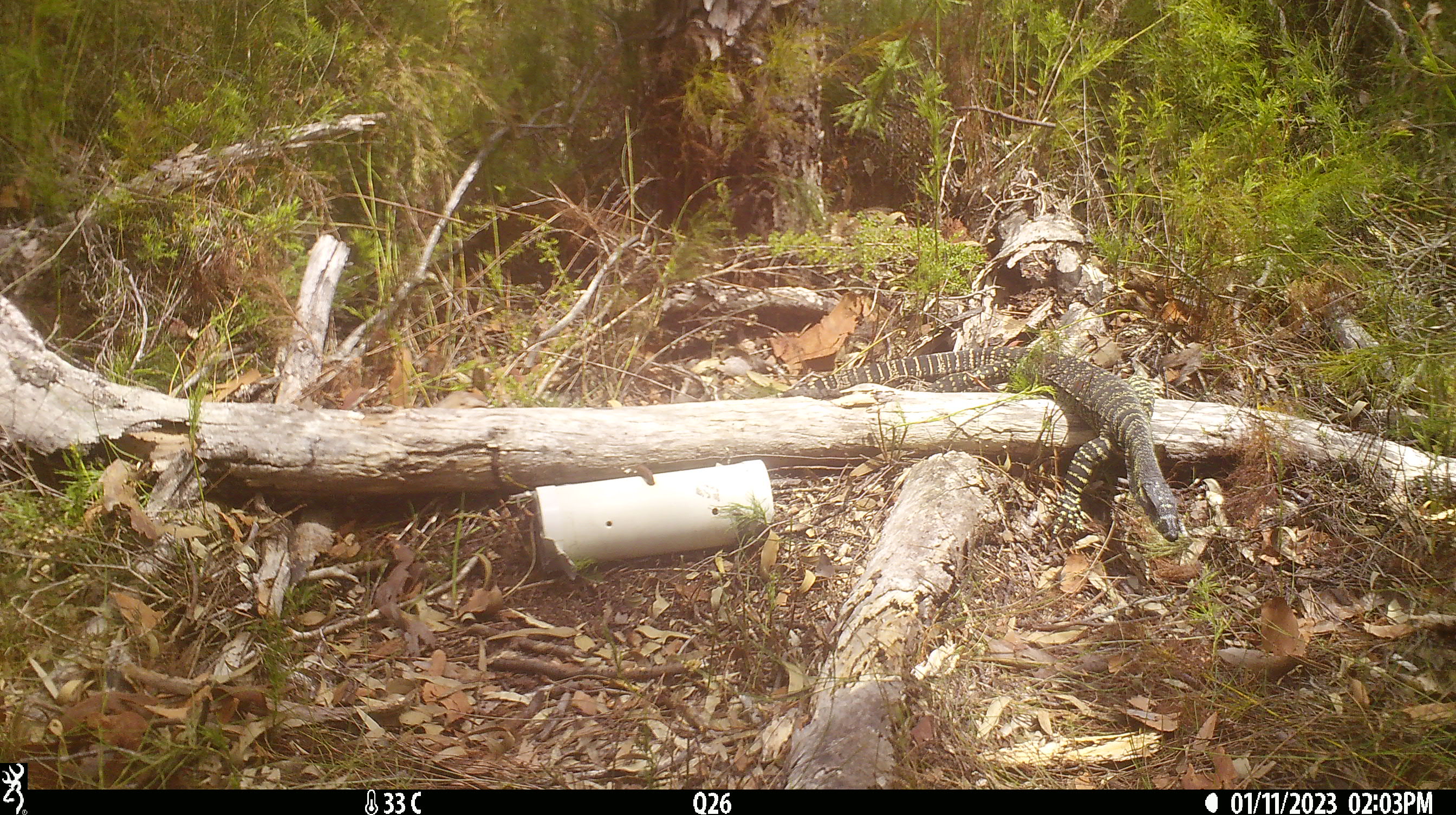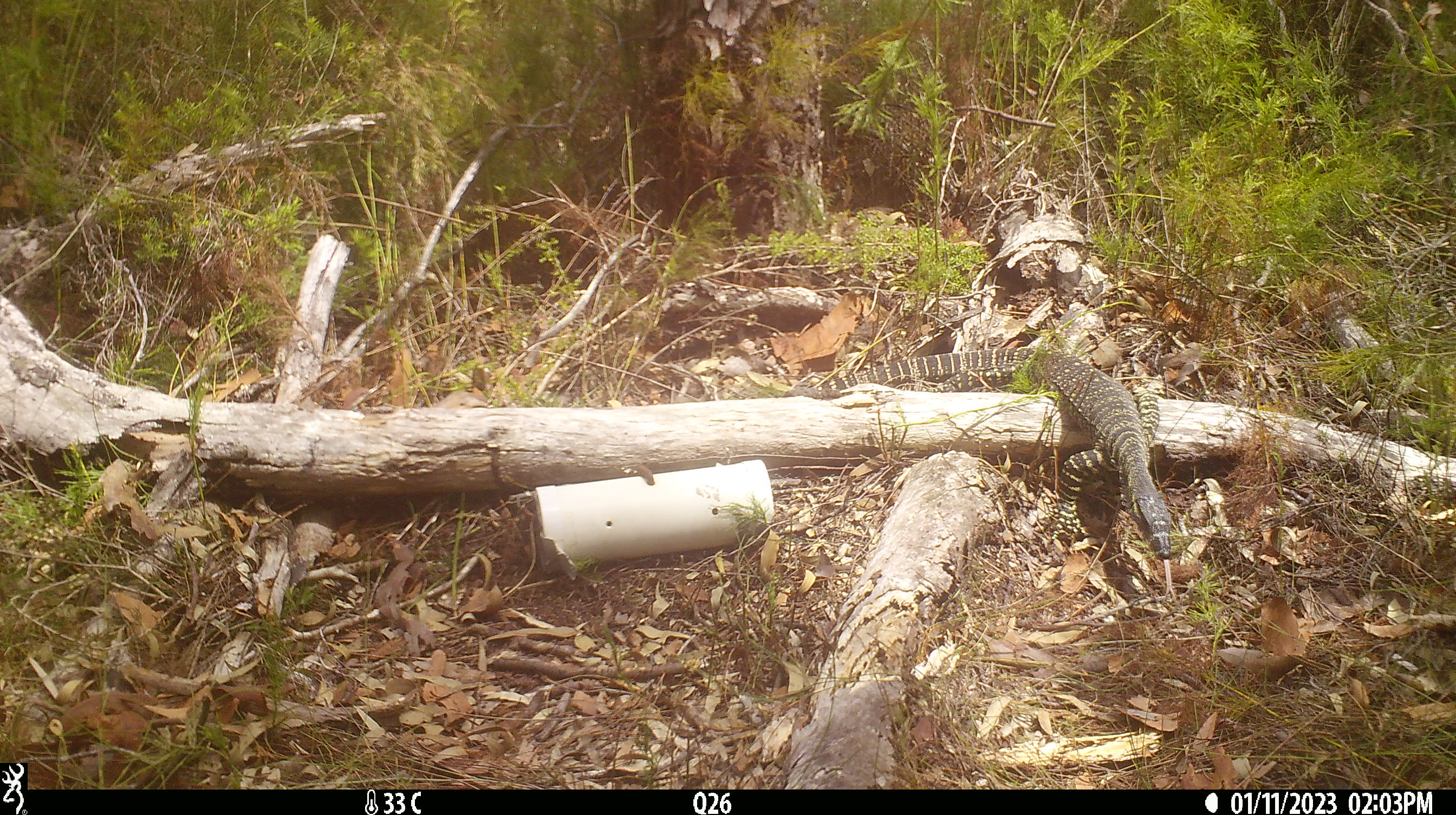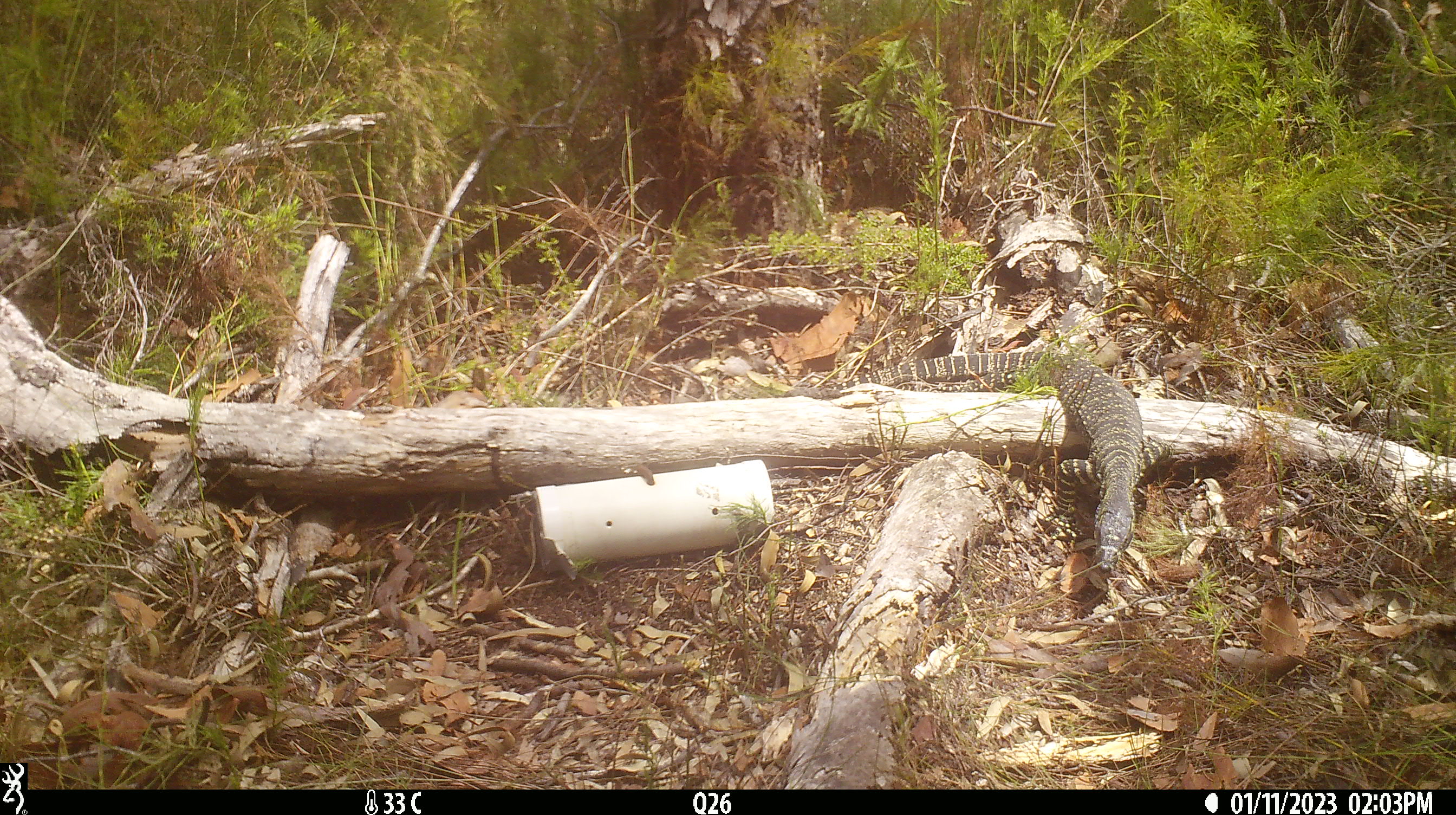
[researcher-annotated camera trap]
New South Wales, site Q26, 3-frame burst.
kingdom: Animalia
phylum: Chordata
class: Reptilia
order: Squamata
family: Varanidae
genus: Varanus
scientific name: Varanus varius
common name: lace monitor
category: goanna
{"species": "goanna (lace monitor) (Varanus varius)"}